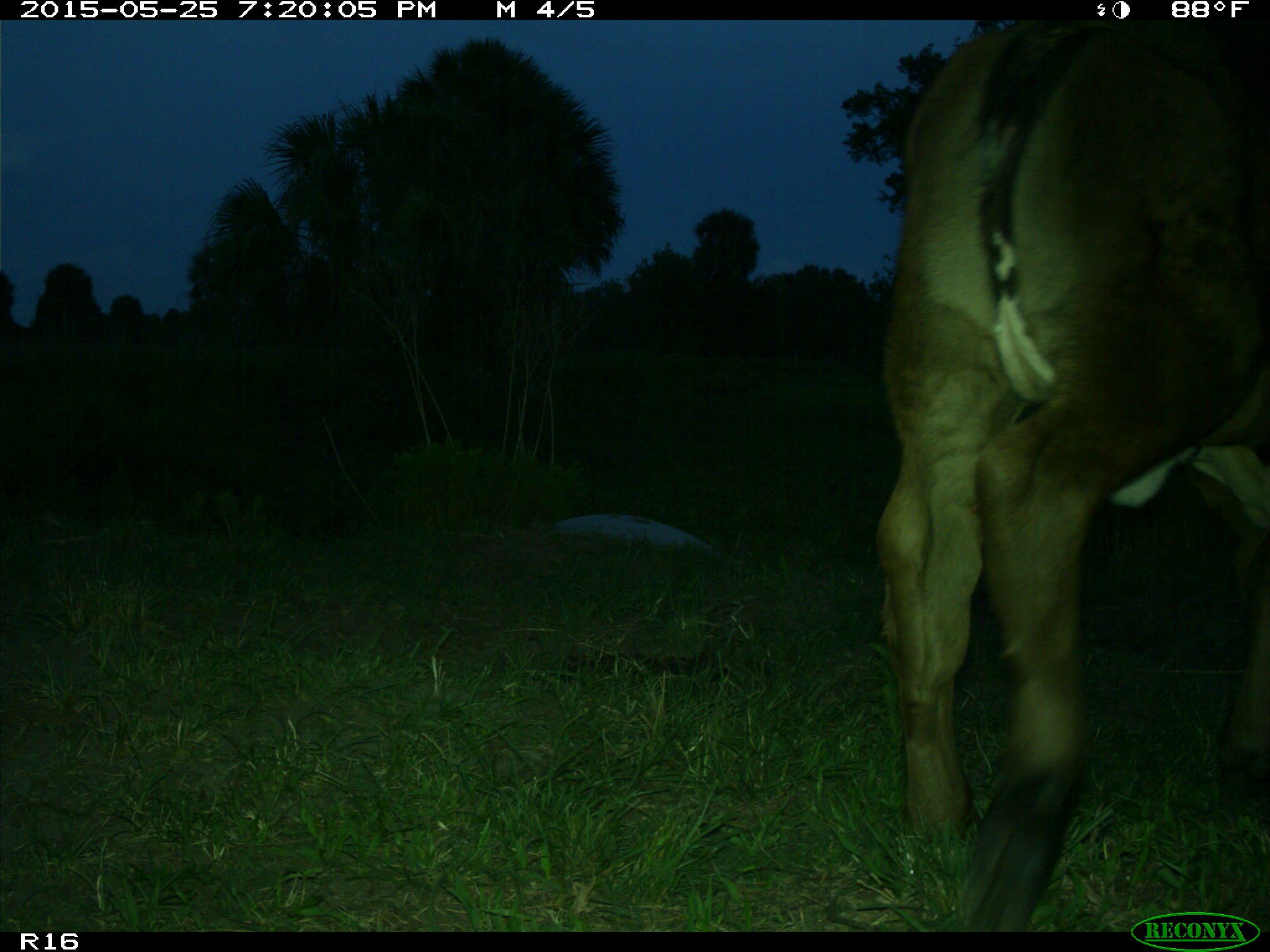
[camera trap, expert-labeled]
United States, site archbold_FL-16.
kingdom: Animalia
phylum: Chordata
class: Mammalia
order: Artiodactyla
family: Bovidae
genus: Bos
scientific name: Bos taurus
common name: domestic cow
Bos taurus (domestic cow).